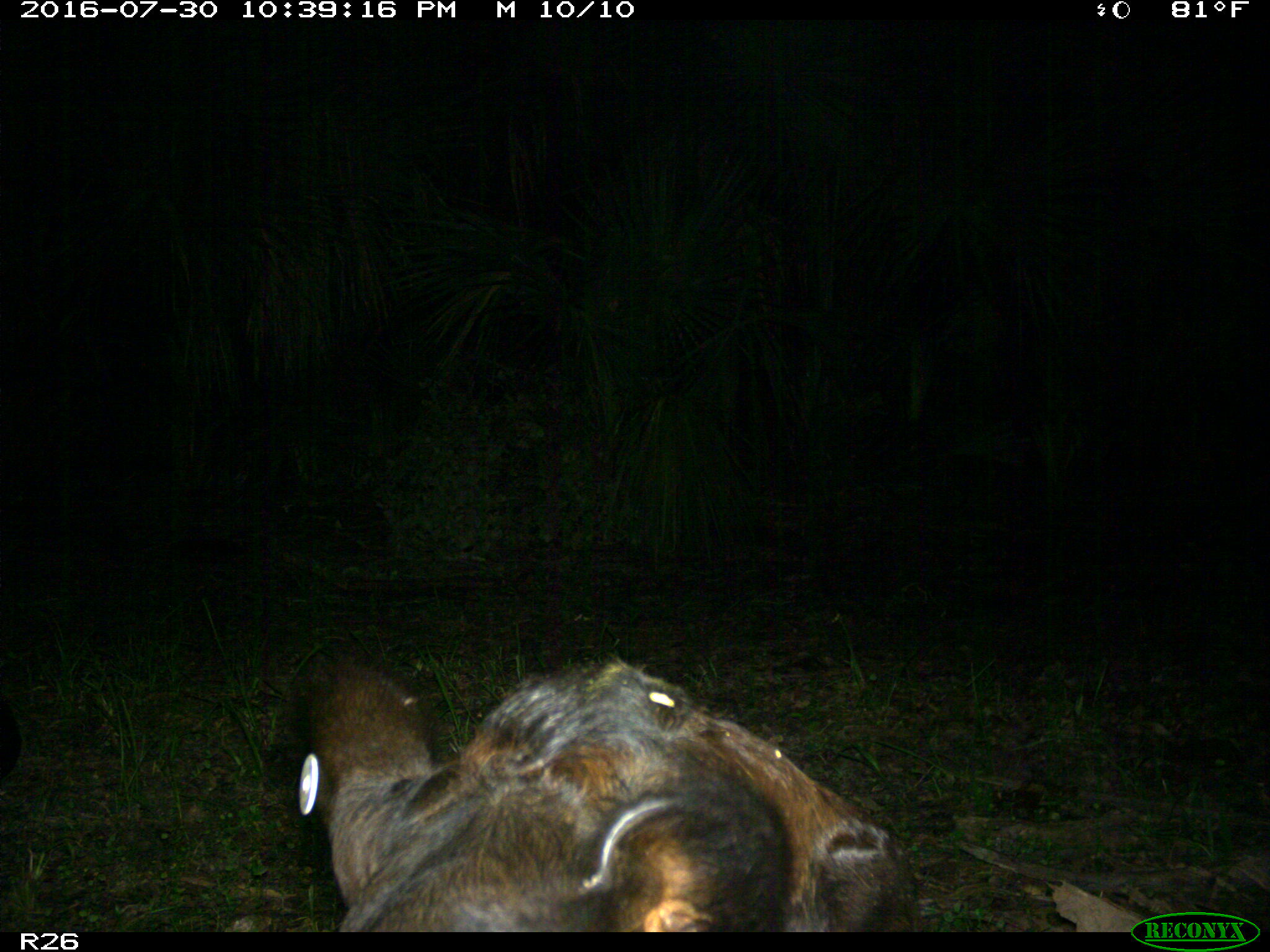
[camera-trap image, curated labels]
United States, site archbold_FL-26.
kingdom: Animalia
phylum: Chordata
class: Mammalia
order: Artiodactyla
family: Bovidae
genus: Bos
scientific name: Bos taurus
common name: domestic cow